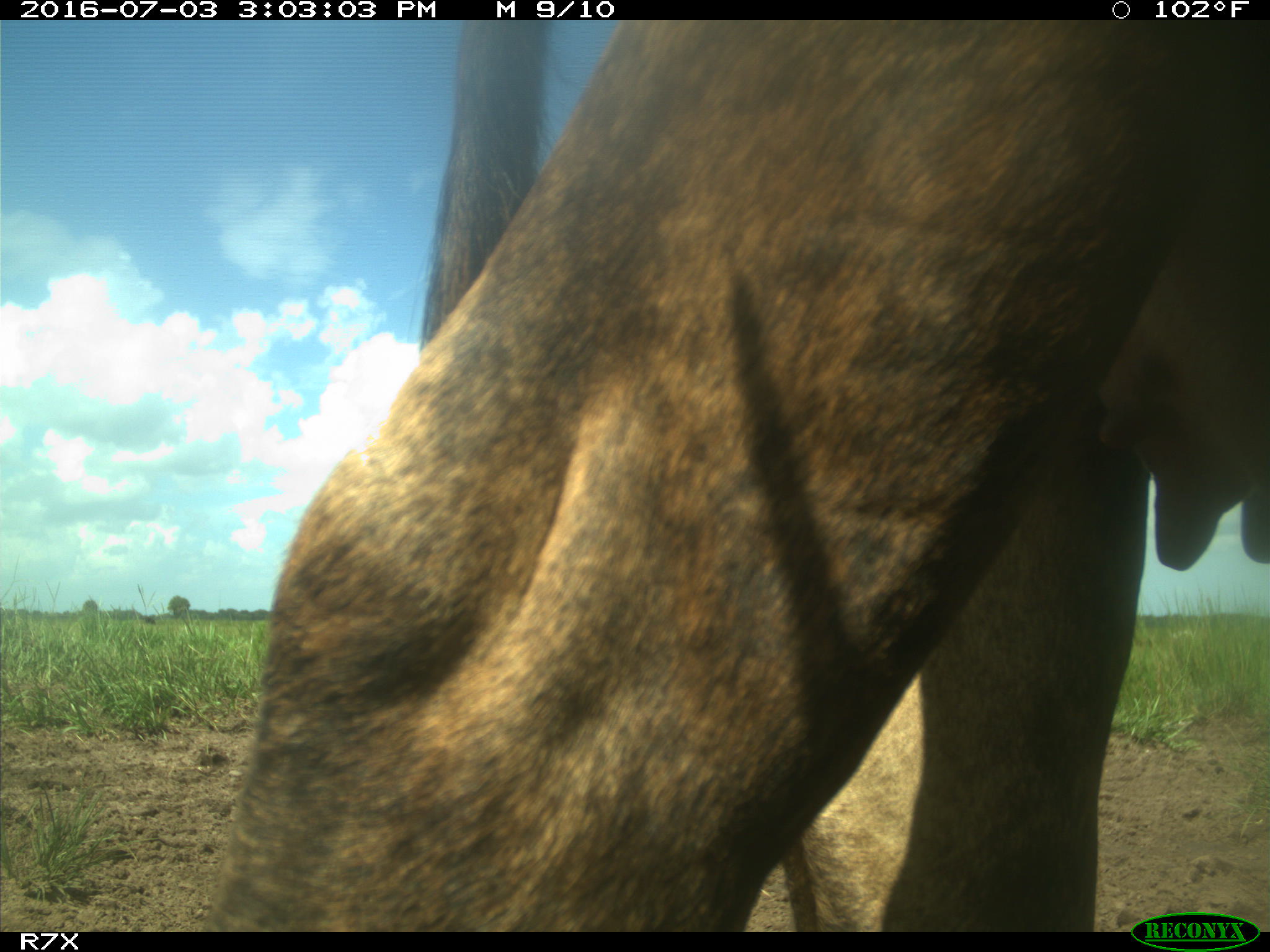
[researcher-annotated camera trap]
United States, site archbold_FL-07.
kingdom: Animalia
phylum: Chordata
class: Mammalia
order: Artiodactyla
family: Bovidae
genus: Bos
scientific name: Bos taurus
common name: domestic cow